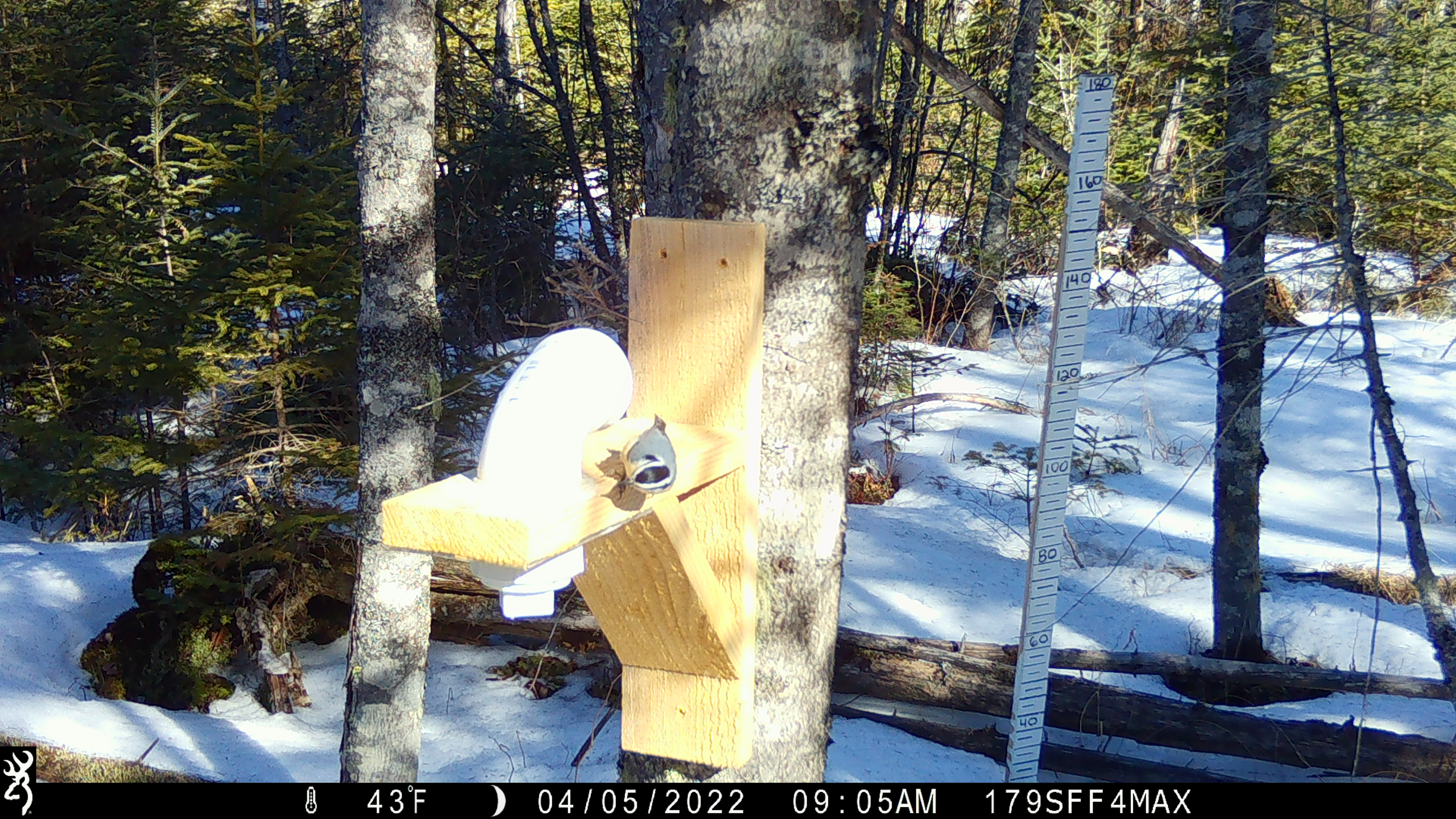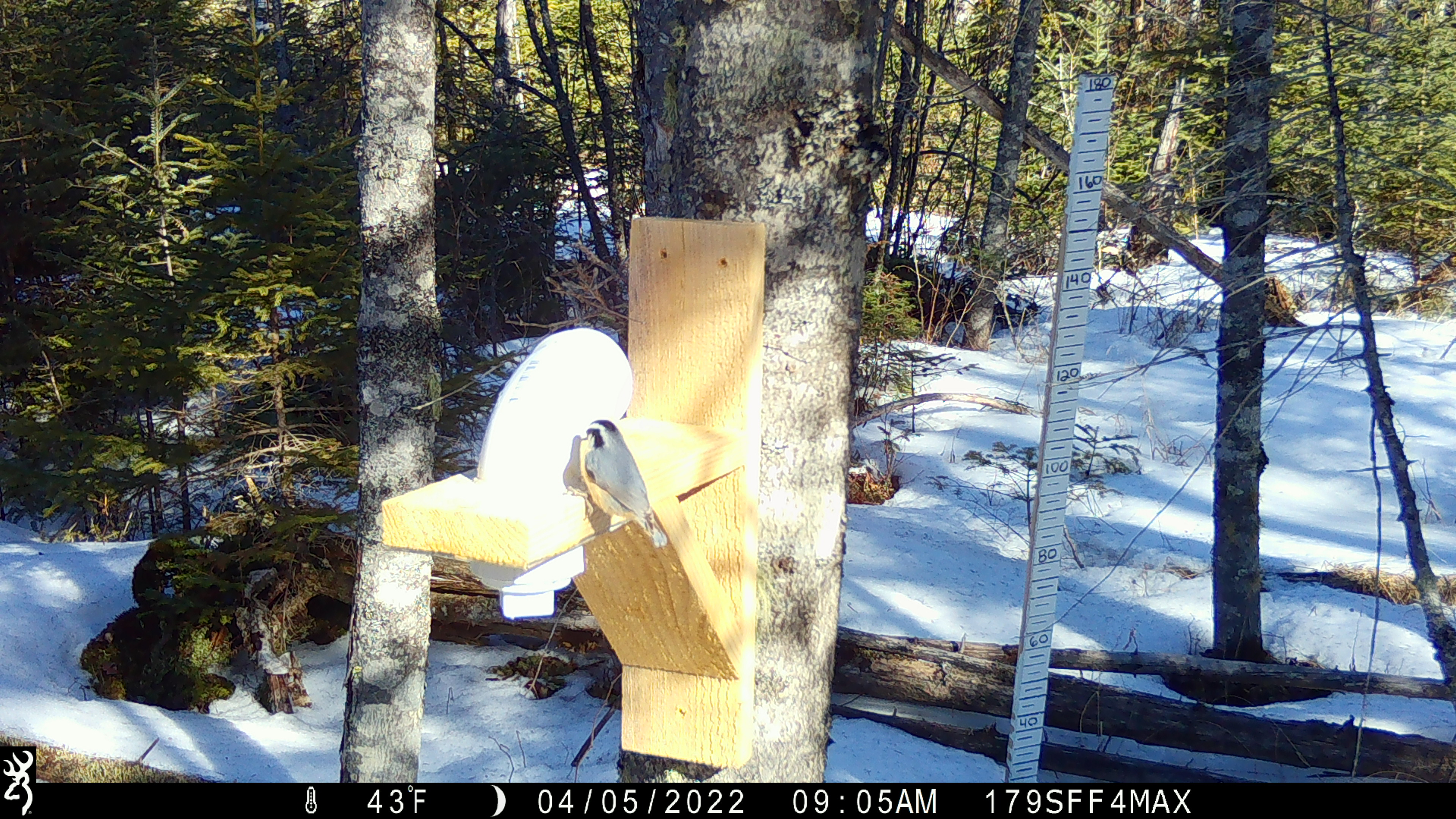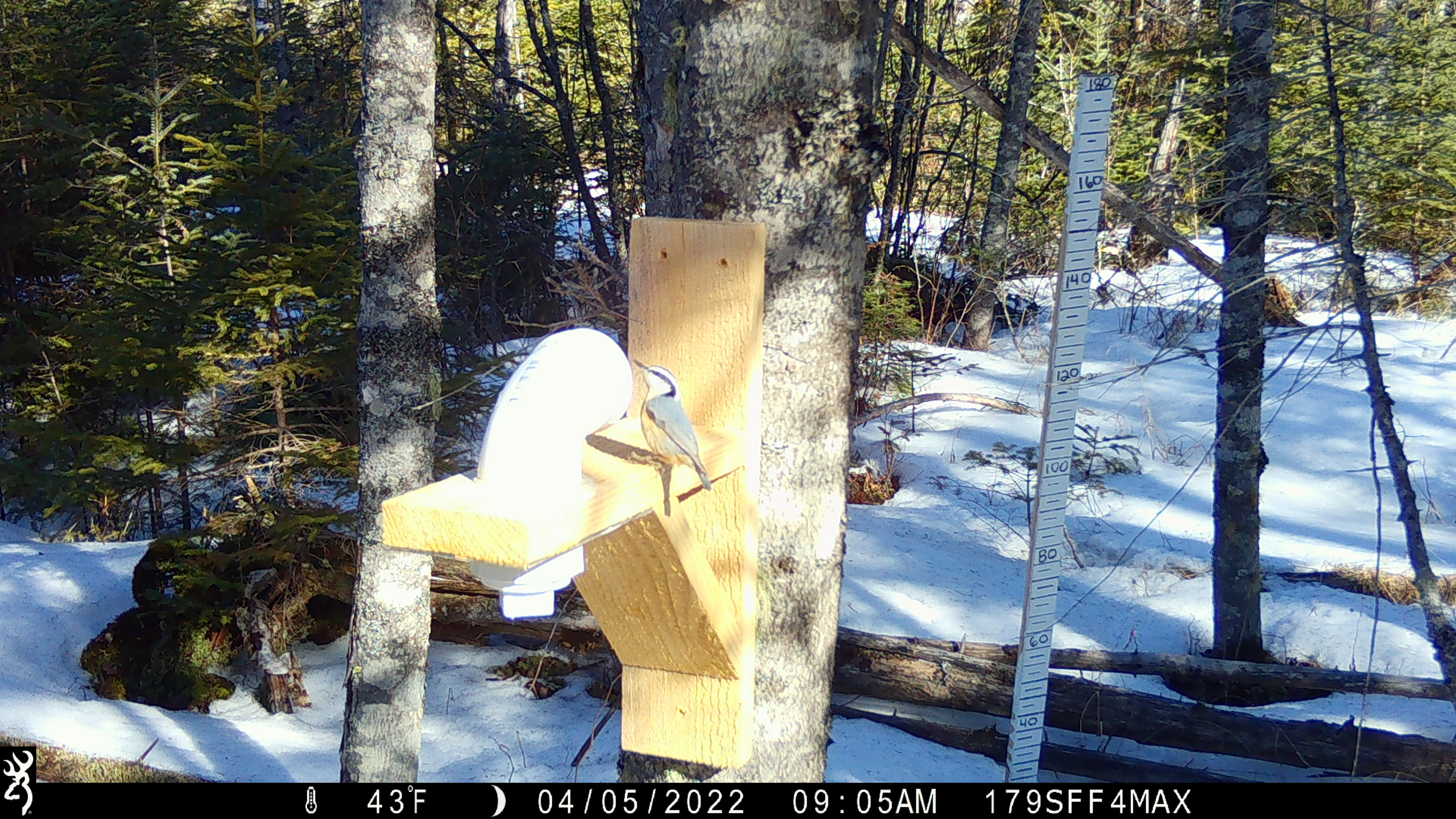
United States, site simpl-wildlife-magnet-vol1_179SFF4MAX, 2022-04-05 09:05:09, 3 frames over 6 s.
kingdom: Animalia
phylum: Chordata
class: Aves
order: Passeriformes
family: Sittidae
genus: Sitta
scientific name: Sitta canadensis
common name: red-breasted nuthatch